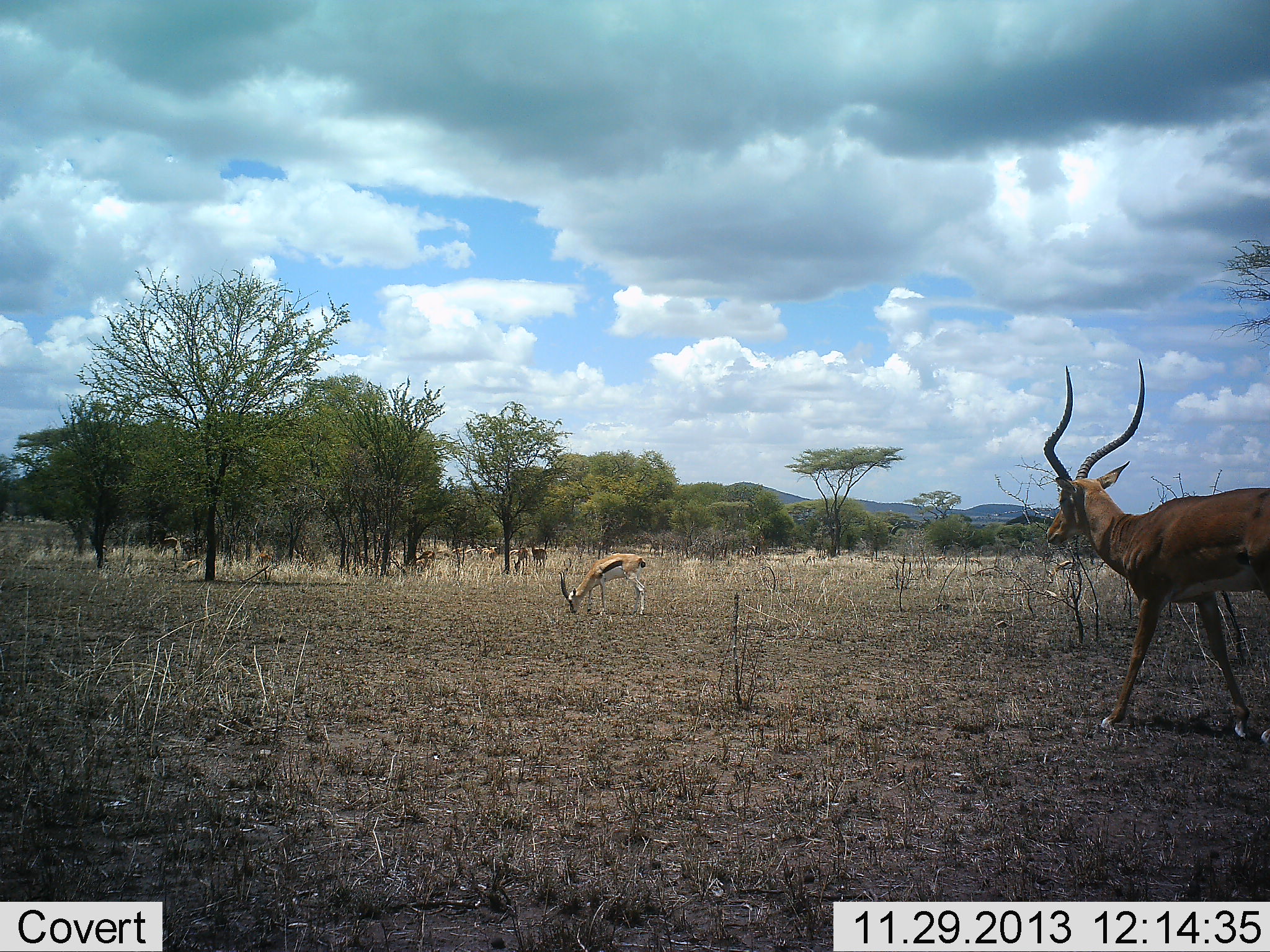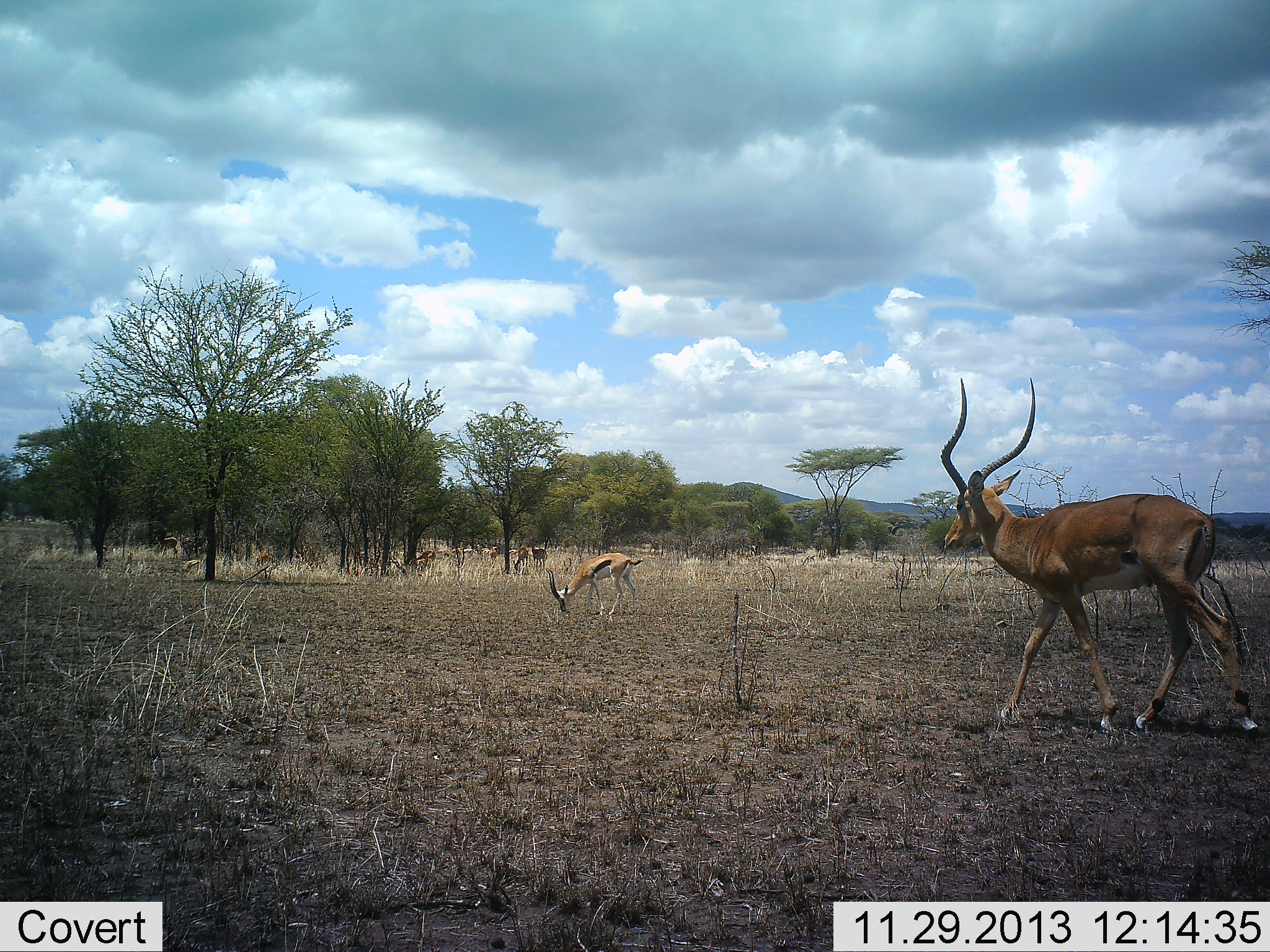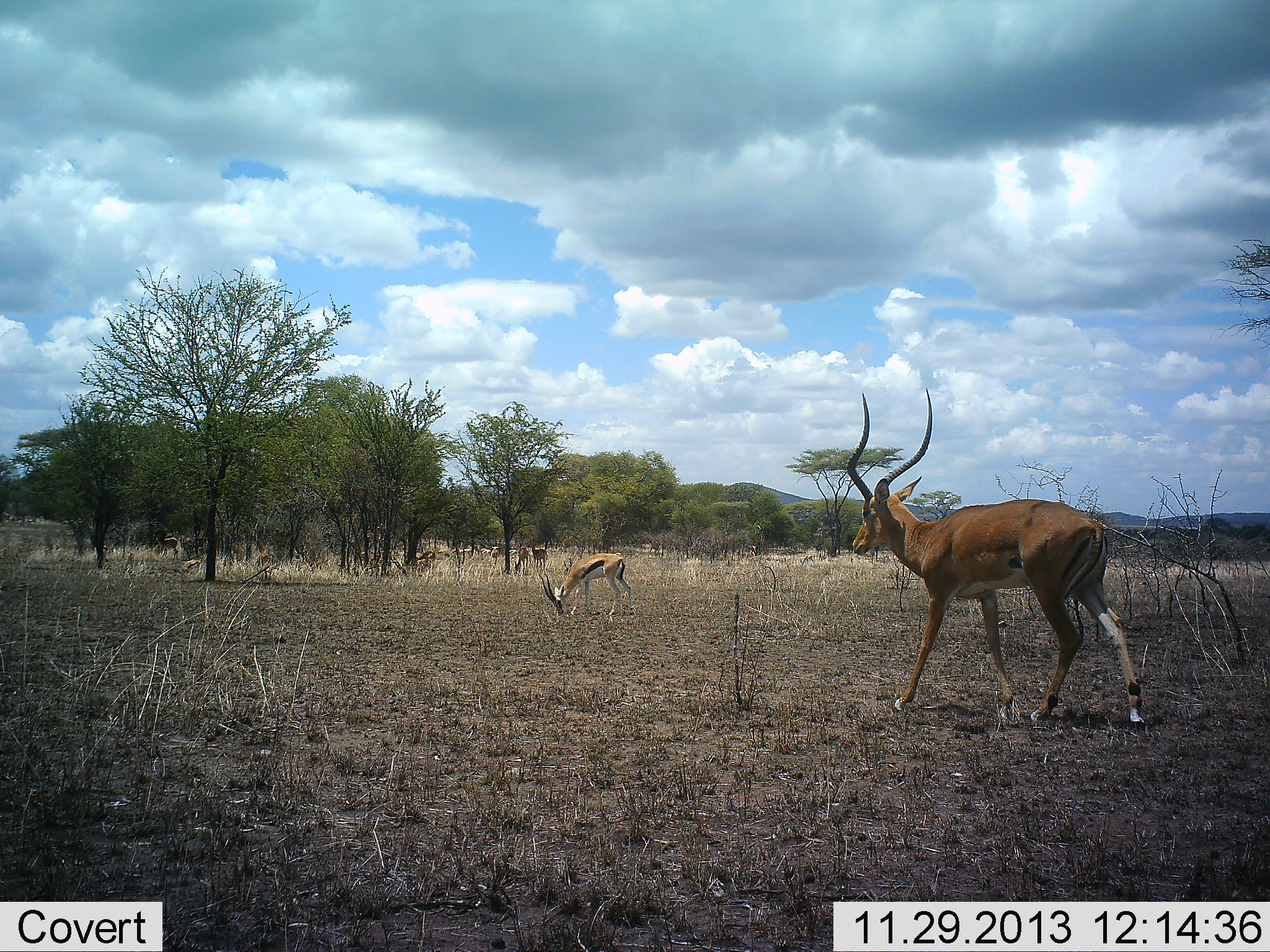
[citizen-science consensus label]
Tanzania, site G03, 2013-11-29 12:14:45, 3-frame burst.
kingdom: Animalia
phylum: Chordata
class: Mammalia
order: Artiodactyla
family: Bovidae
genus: Eudorcas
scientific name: Eudorcas thomsonii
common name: thomson's gazelle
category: gazellethomsons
Gazellethomsons (thomson's gazelle) (Eudorcas thomsonii), count 1. Behavior (volunteer vote fractions): standing 20%, resting 0%, moving 0%, interacting 0%. Young present (vote fraction): 0%. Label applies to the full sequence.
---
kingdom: Animalia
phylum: Chordata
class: Mammalia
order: Artiodactyla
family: Bovidae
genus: Aepyceros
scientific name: Aepyceros melampus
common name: impala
Impala (Aepyceros melampus), count 1. Behavior (volunteer vote fractions): standing 23%, resting 0%, moving 85%, interacting 8%. Young present (vote fraction): 0%. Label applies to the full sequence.